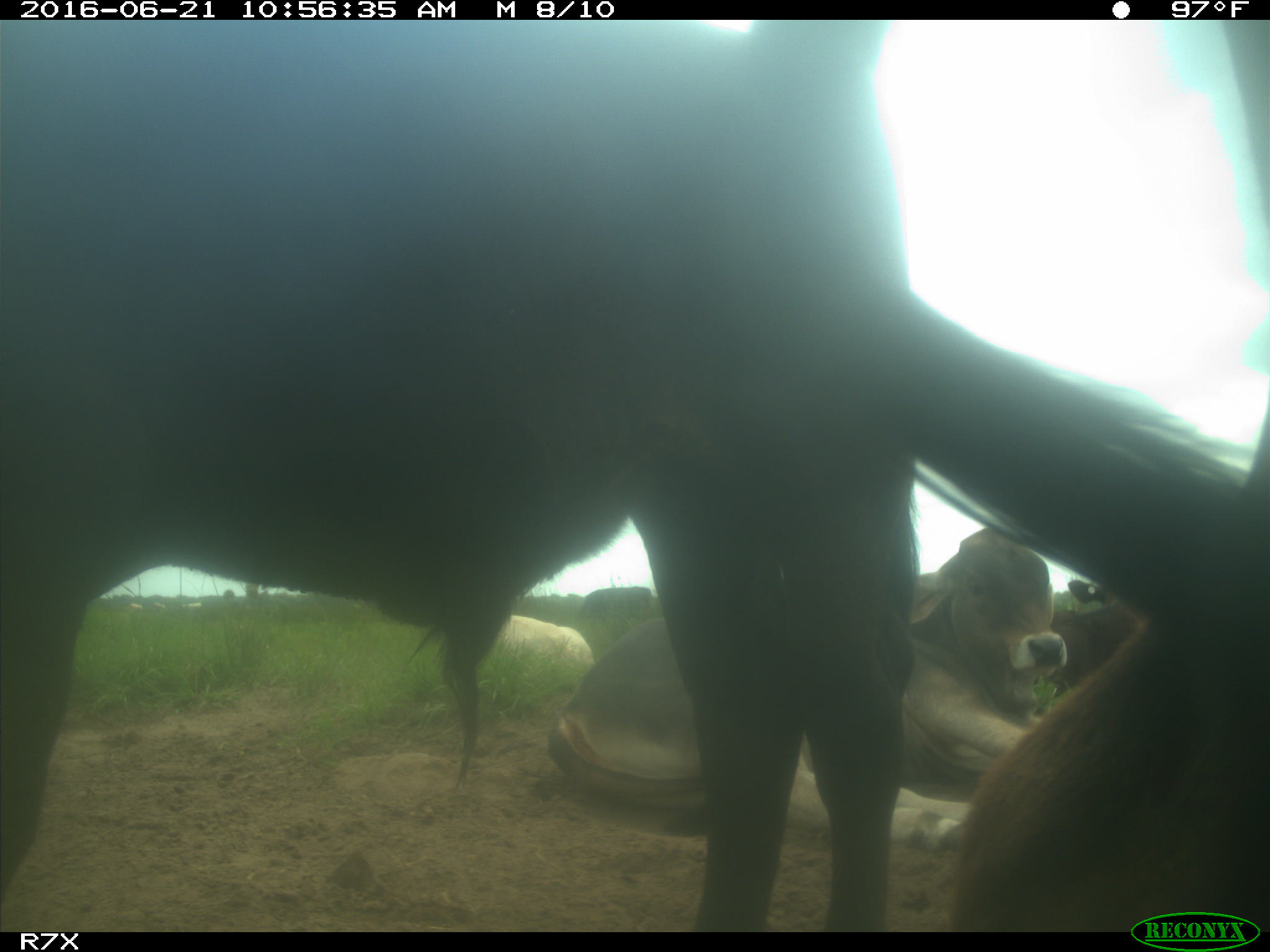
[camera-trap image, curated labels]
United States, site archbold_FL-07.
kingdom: Animalia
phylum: Chordata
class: Mammalia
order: Artiodactyla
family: Bovidae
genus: Bos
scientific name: Bos taurus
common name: domestic cow